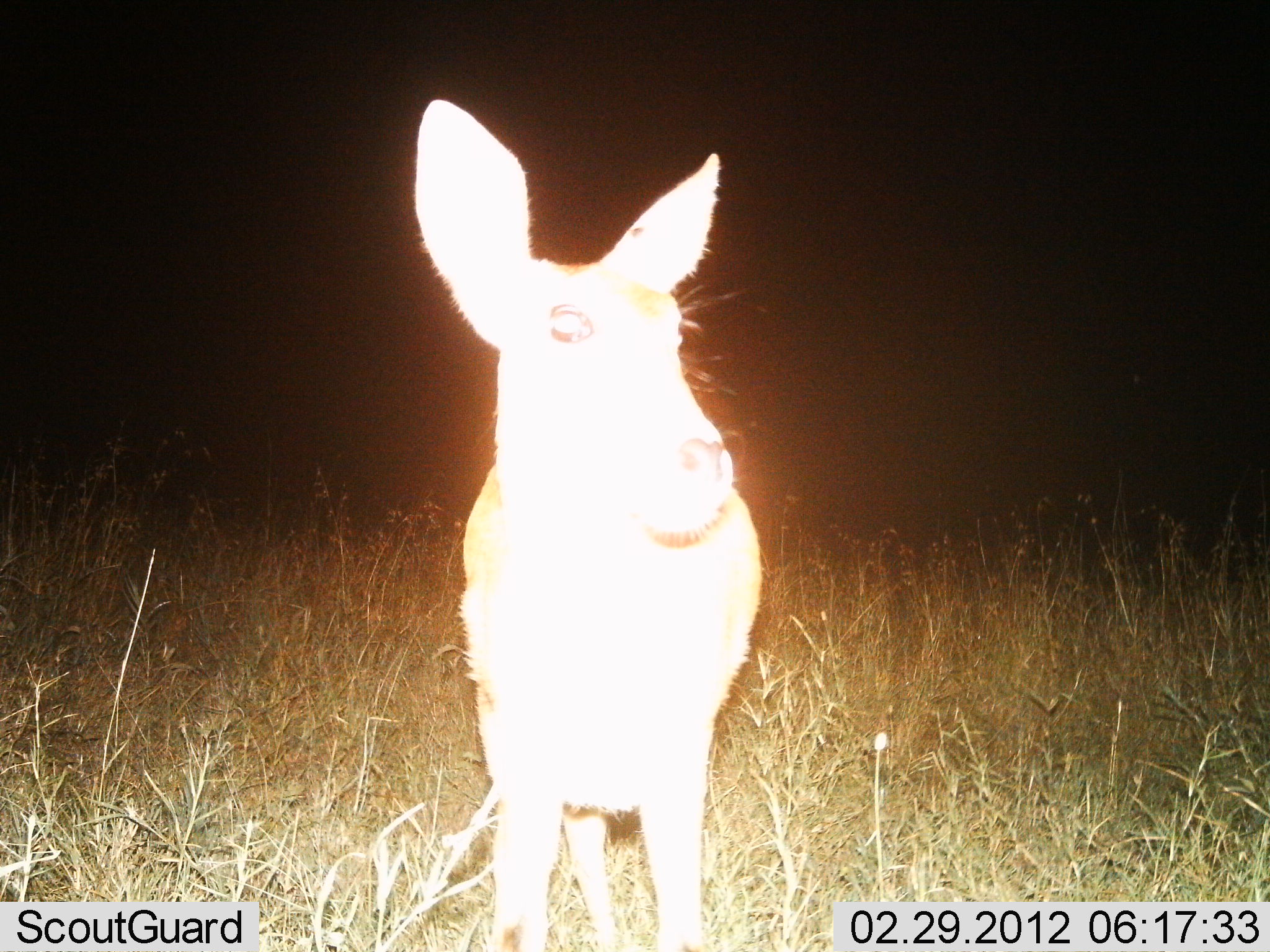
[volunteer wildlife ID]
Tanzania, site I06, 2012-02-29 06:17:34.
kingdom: Animalia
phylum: Chordata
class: Mammalia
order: Artiodactyla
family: Bovidae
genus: Redunca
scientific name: Redunca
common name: reedbuck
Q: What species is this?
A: Reedbuck (Redunca).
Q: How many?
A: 1.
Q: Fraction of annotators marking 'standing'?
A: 100%.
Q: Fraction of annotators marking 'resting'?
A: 0%.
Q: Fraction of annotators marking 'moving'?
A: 0%.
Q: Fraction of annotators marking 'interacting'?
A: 0%.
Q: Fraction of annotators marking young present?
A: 0%.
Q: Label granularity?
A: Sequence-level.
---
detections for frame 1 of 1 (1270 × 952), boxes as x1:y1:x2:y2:
animal: 411:97:764:952